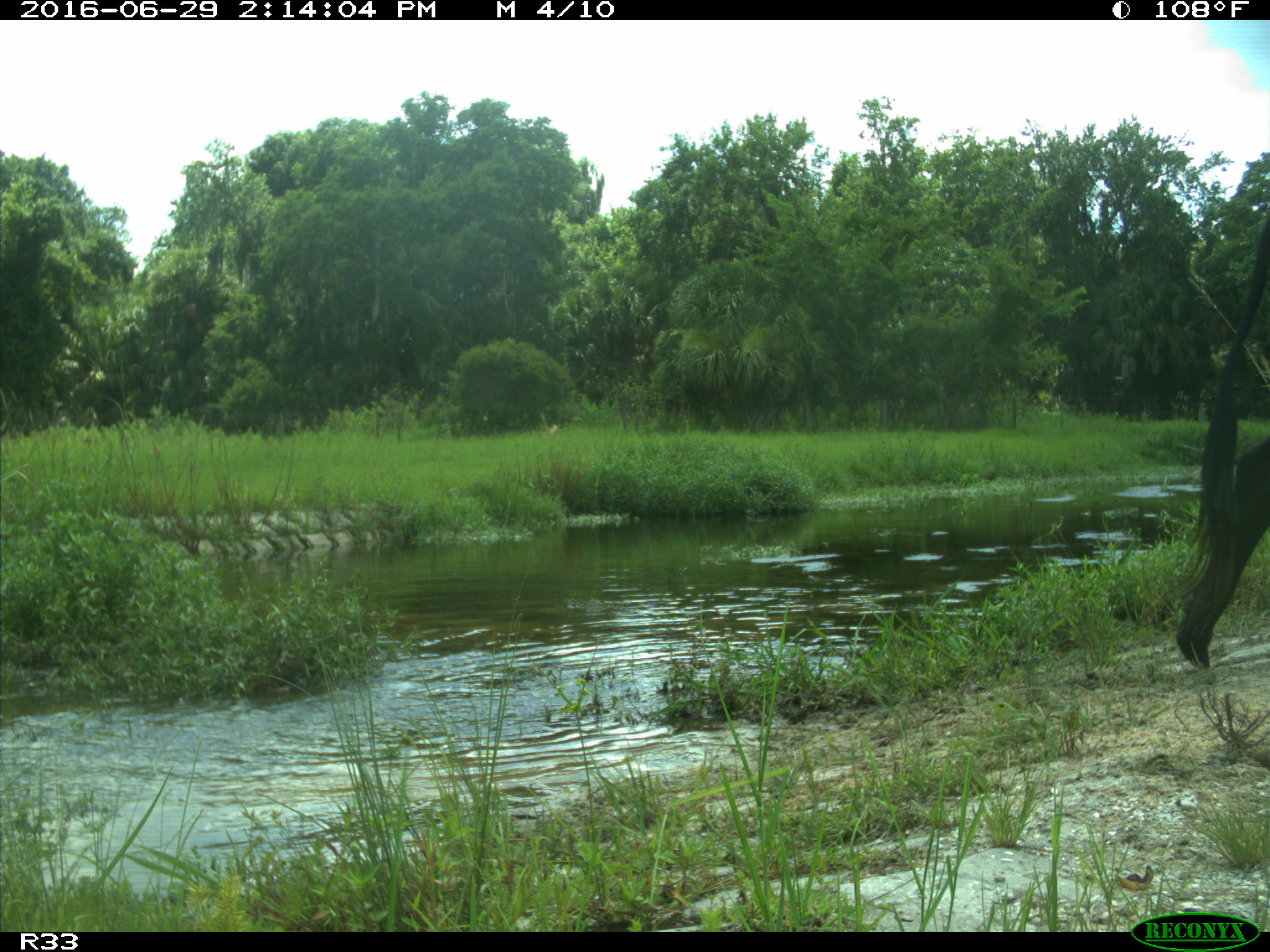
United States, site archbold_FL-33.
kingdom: Animalia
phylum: Chordata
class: Mammalia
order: Artiodactyla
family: Bovidae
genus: Bos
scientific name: Bos taurus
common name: domestic cow